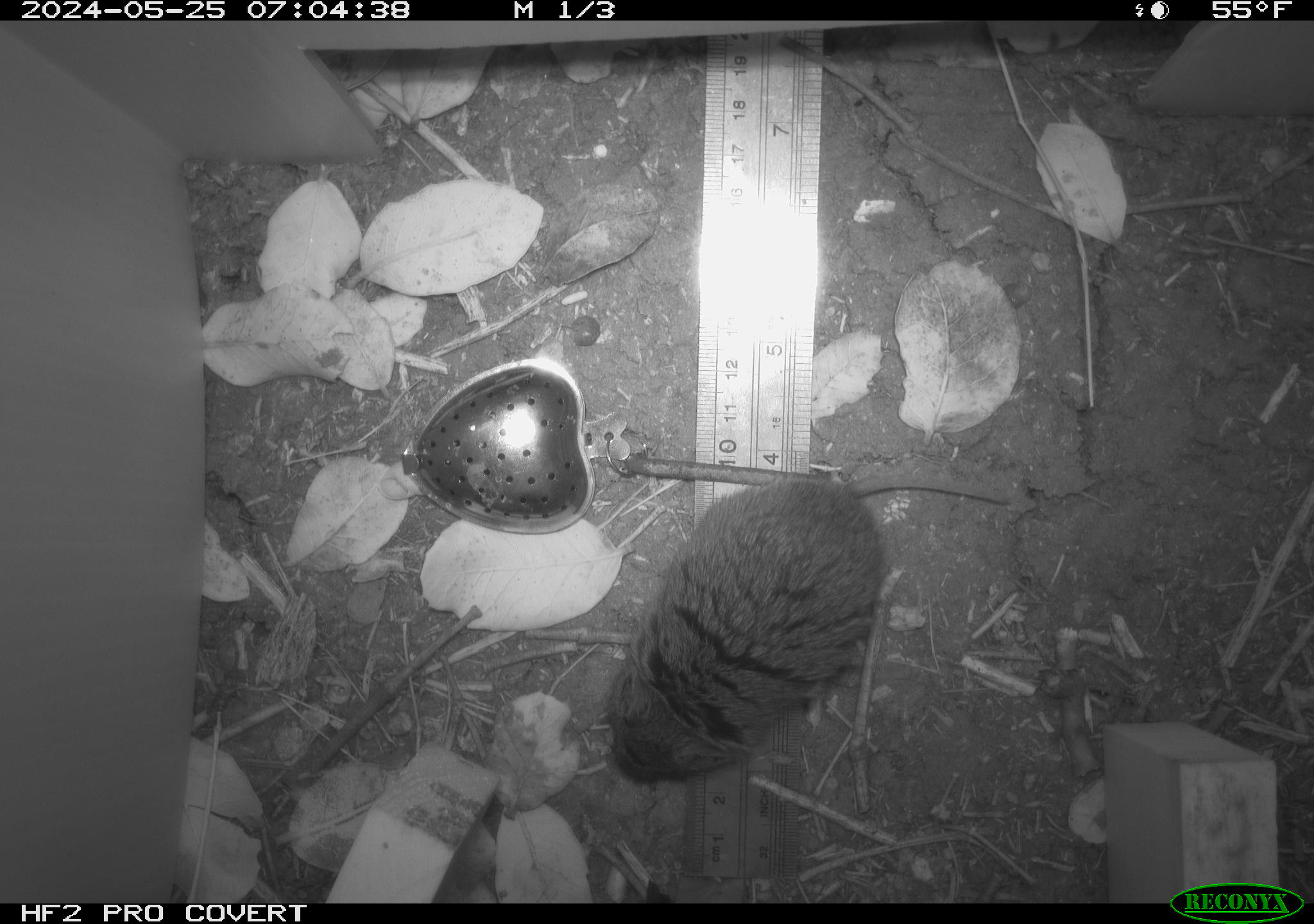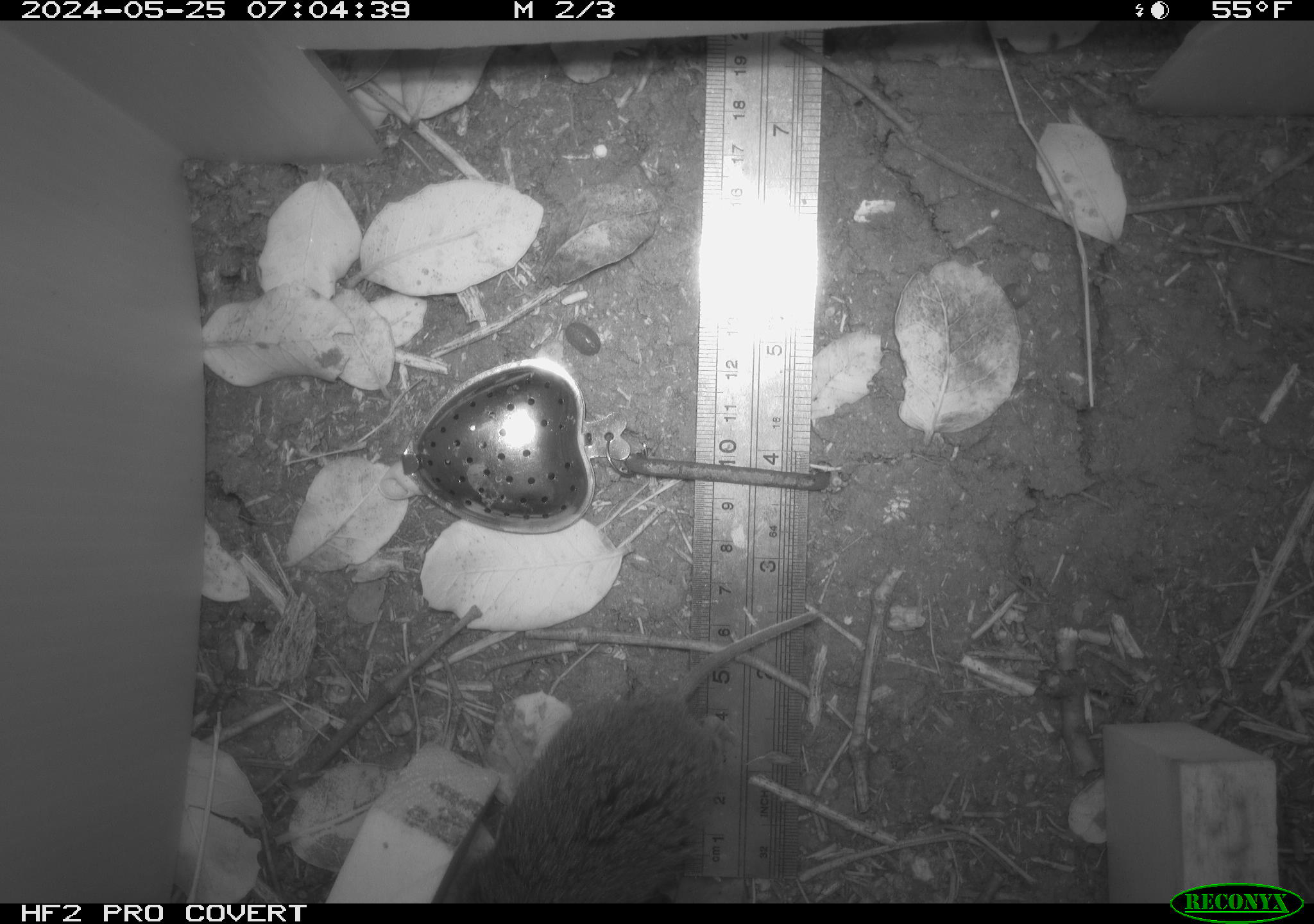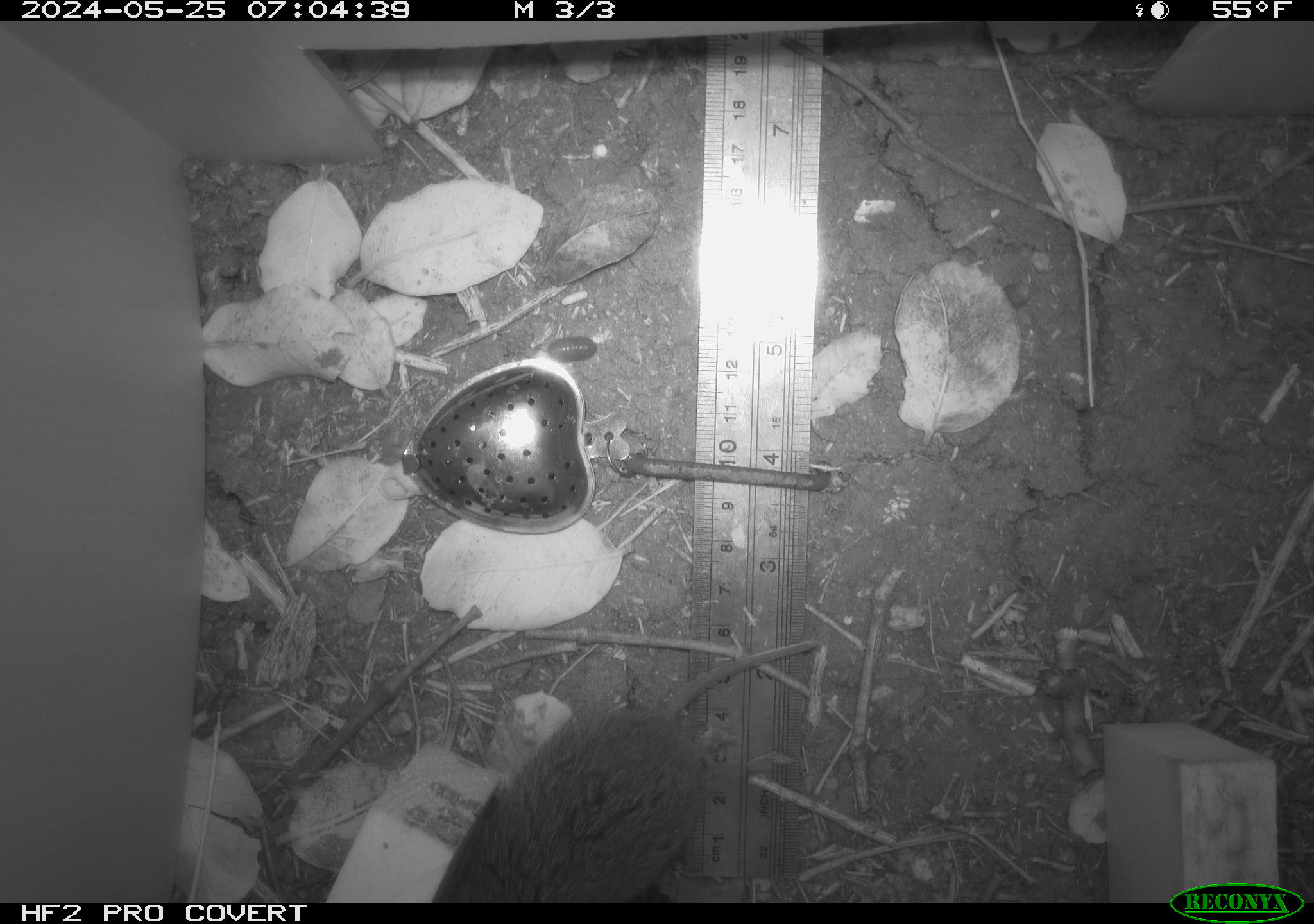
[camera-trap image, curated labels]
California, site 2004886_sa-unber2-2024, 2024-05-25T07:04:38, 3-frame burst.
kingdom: Animalia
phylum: Chordata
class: Mammalia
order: Rodentia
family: Cricetidae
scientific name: Arvicolinae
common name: voles, lemmings, and muskrats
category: arvicolinae subfamily